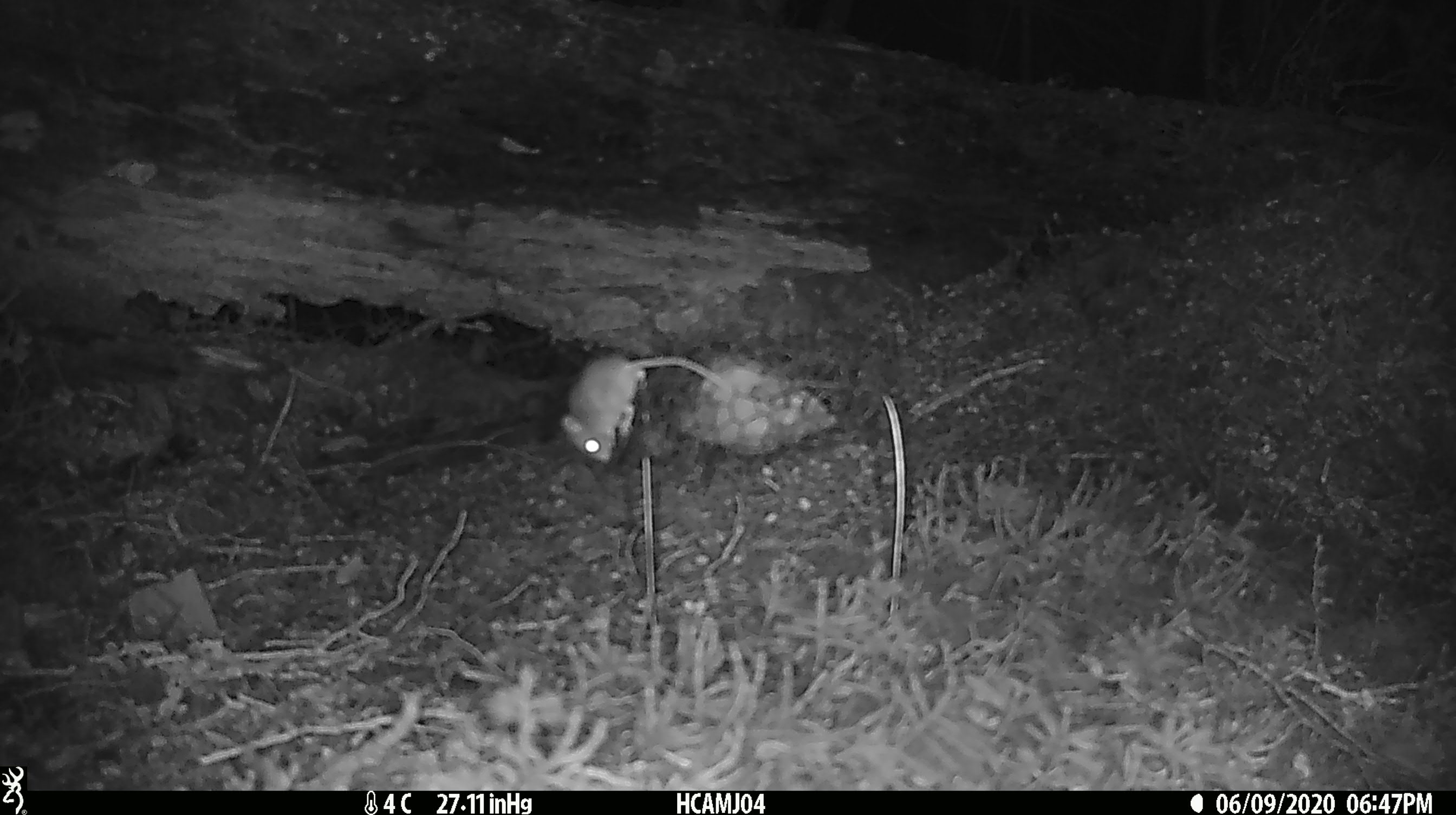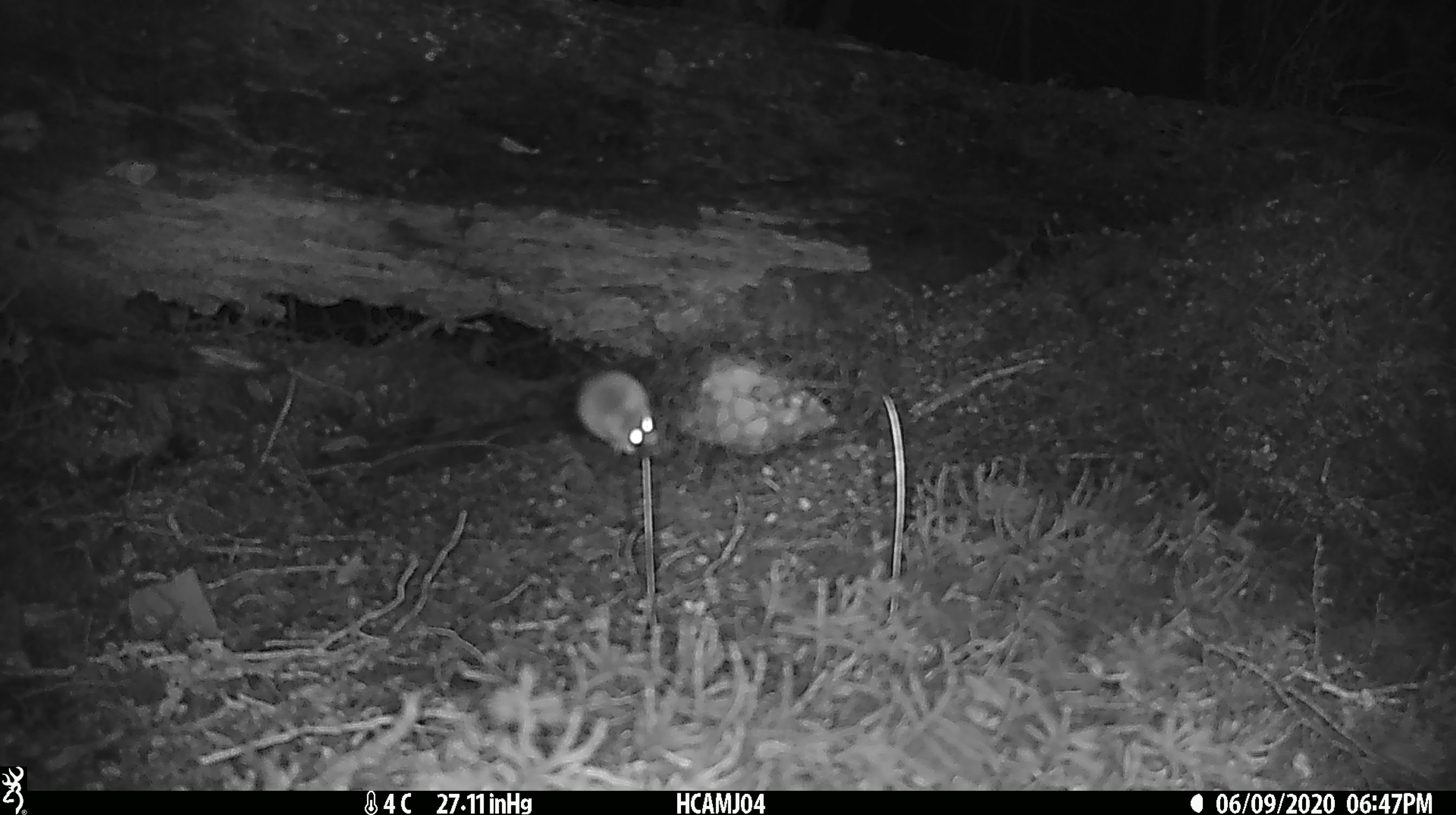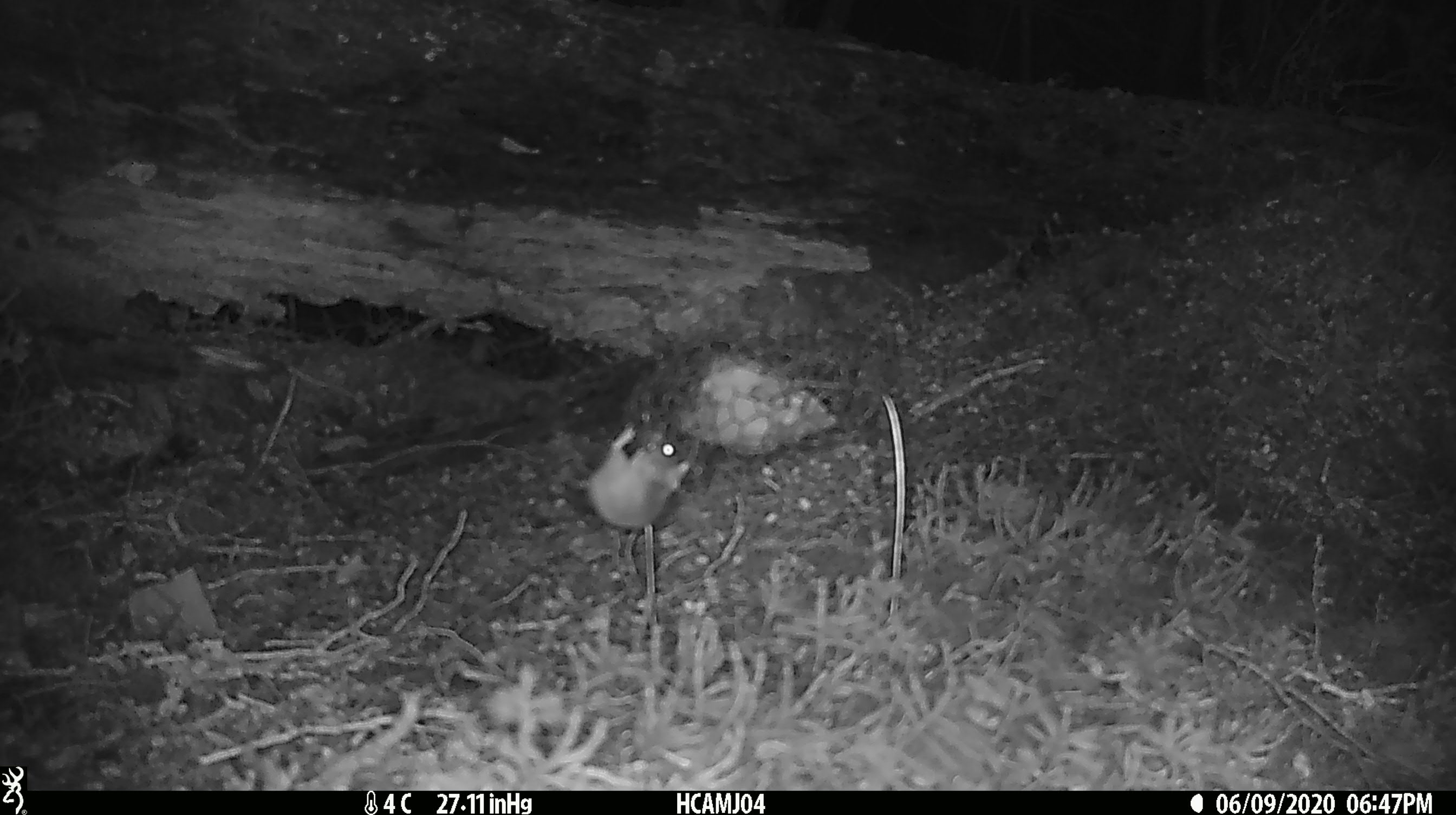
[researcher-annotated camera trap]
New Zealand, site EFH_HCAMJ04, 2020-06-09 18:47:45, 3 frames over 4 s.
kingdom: Animalia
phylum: Chordata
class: Mammalia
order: Rodentia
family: Muridae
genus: Mus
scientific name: Mus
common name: mouse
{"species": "mouse (Mus)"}